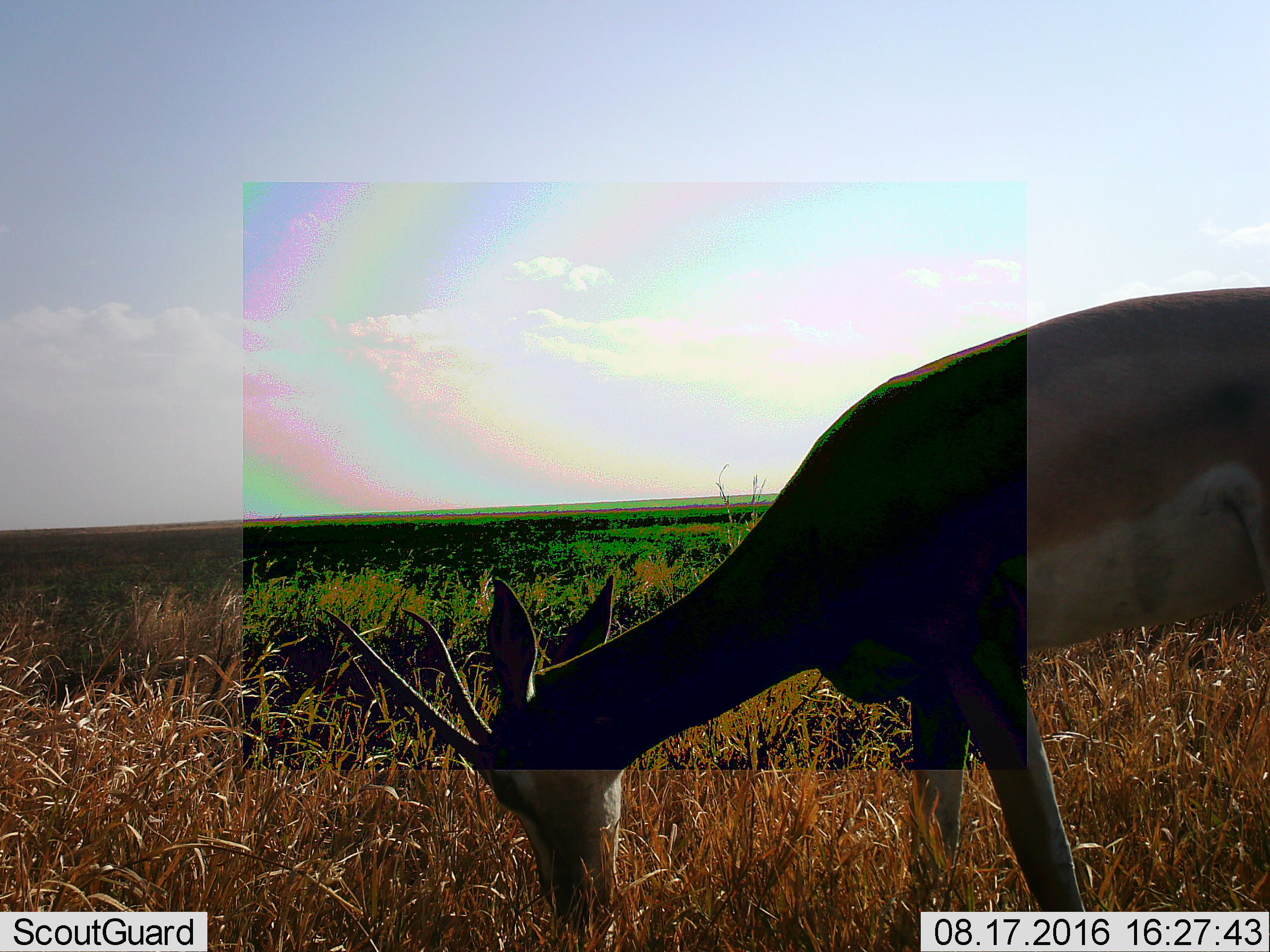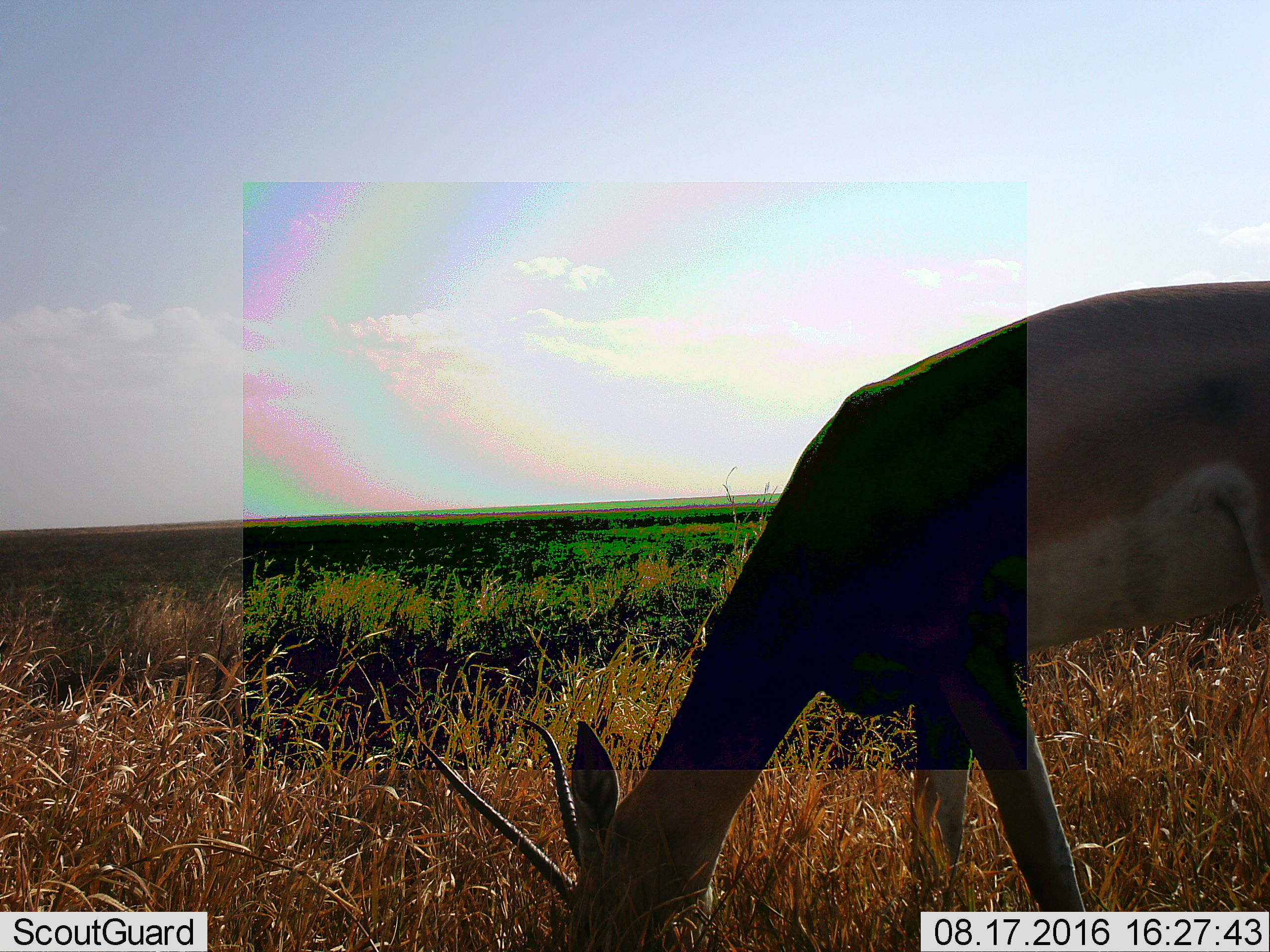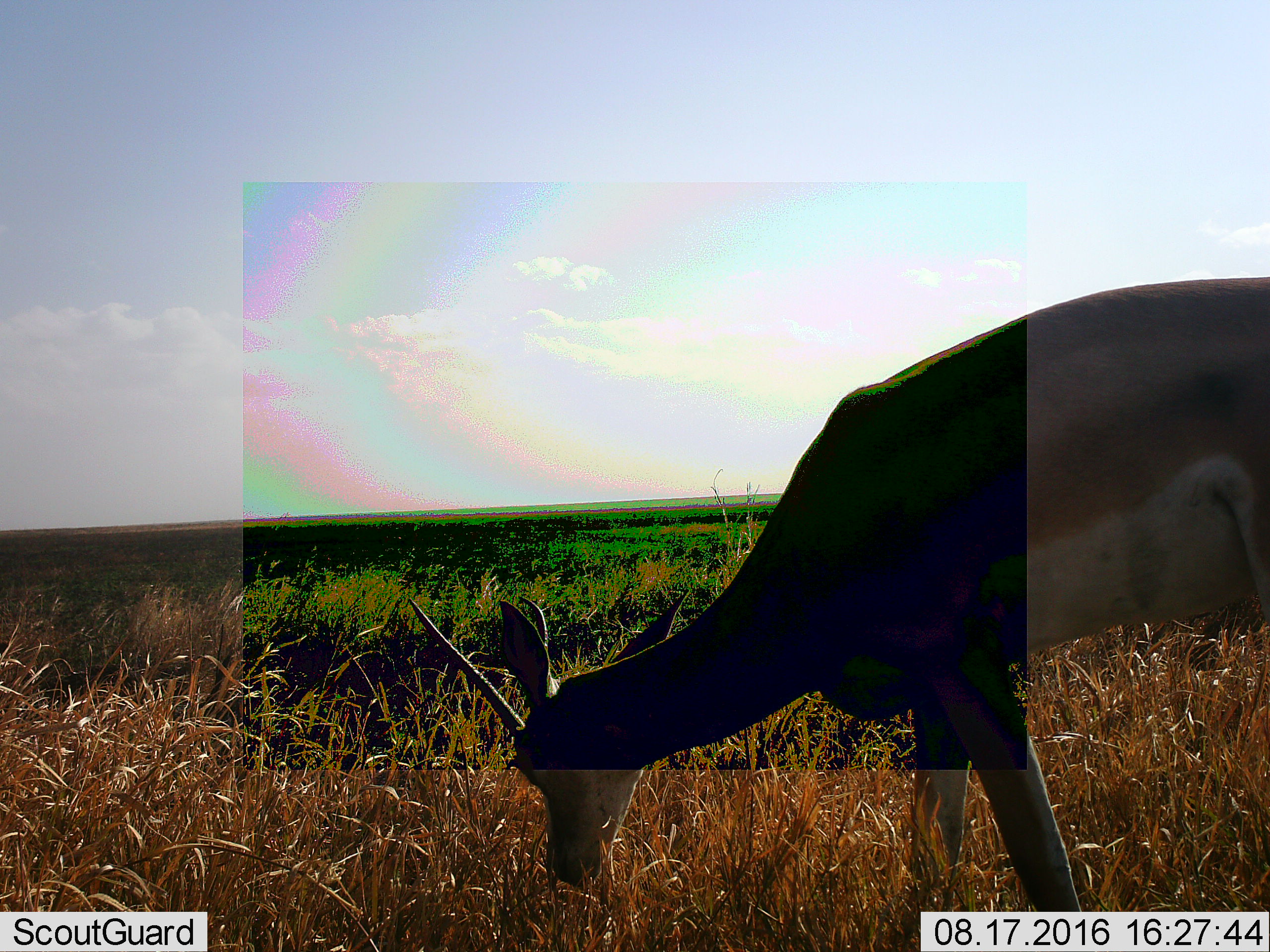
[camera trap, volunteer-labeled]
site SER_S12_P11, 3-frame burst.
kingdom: Animalia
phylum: Chordata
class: Mammalia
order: Artiodactyla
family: Bovidae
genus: Nanger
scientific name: Nanger granti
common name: grant's gazelle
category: gazellegrants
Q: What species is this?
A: Gazellegrants (grant's gazelle) (Nanger granti).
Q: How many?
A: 1.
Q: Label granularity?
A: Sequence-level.